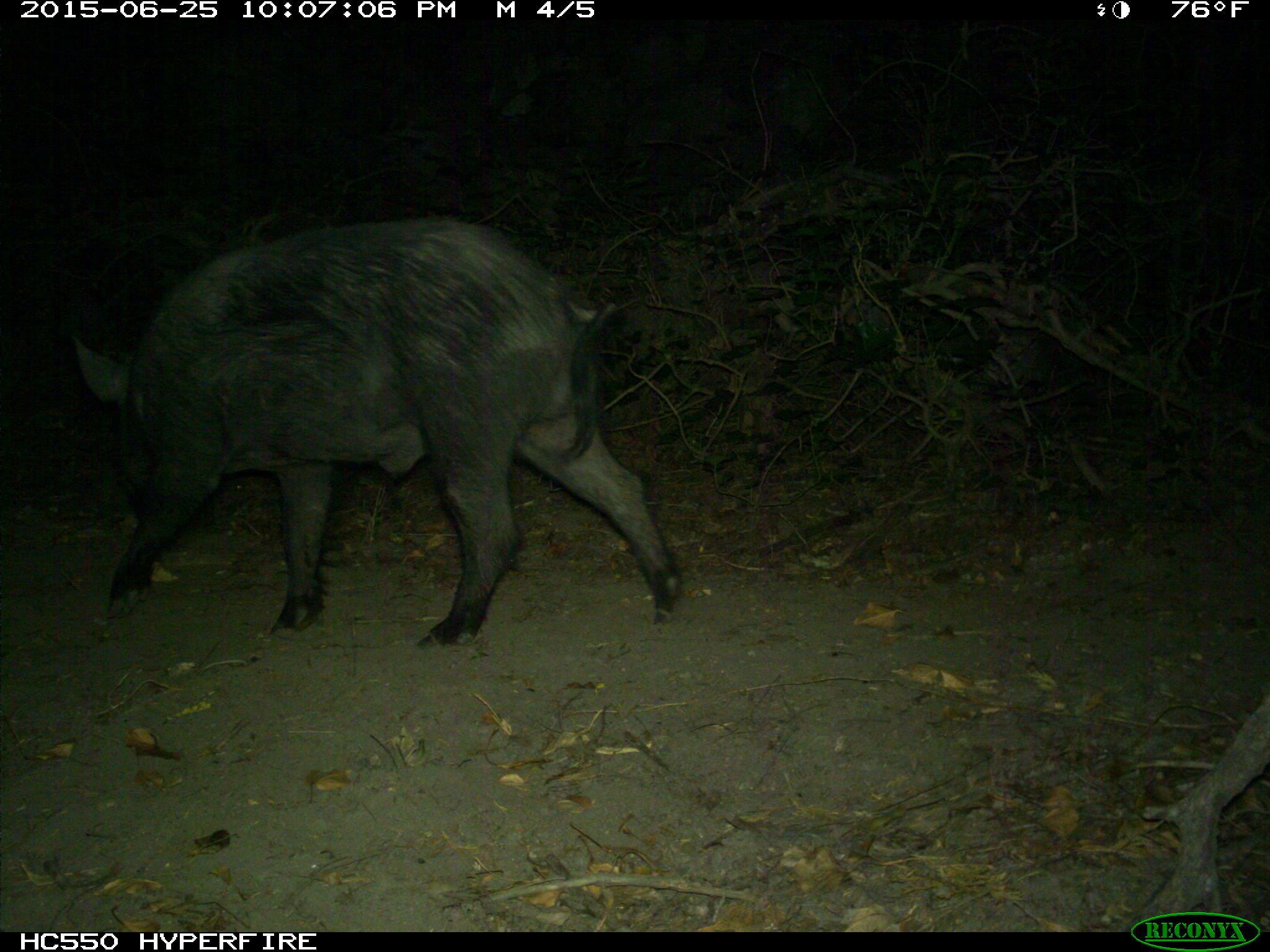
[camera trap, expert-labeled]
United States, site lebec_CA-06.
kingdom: Animalia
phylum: Chordata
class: Mammalia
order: Artiodactyla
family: Suidae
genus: Sus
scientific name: Sus scrofa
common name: wild boar